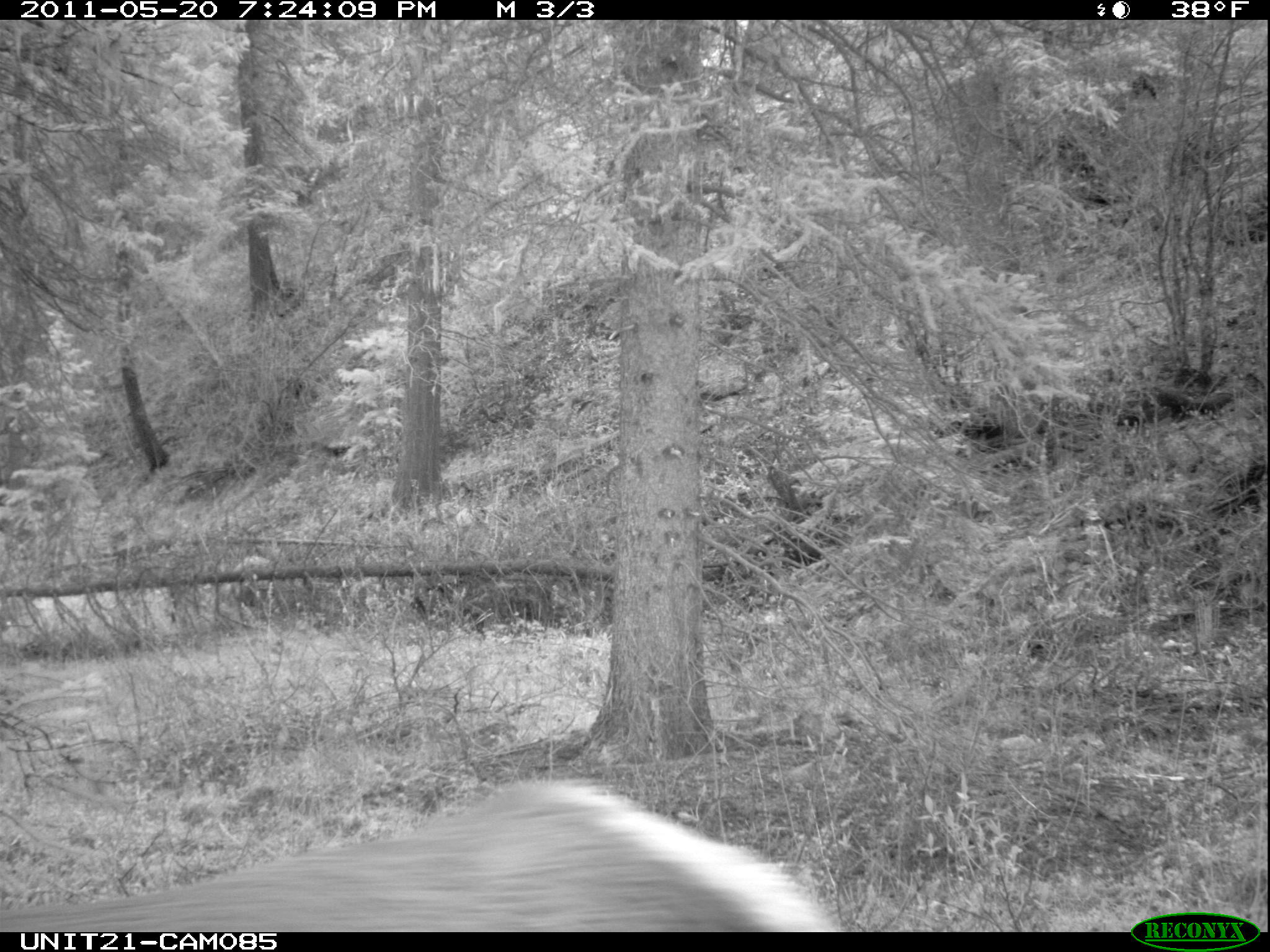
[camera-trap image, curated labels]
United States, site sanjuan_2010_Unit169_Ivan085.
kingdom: Animalia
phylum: Chordata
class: Mammalia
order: Artiodactyla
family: Cervidae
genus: Cervus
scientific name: Cervus elaphus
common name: red deer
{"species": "Cervus elaphus (red deer)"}